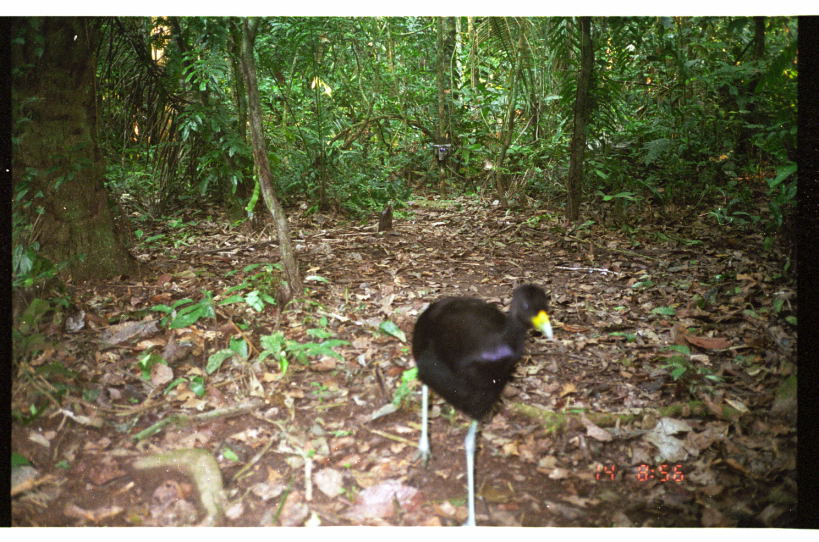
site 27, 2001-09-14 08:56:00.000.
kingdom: Animalia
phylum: Chordata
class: Aves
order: Gruiformes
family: Psophiidae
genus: Psophia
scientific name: Psophia leucoptera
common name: pale-winged trumpeter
Psophia leucoptera (pale-winged trumpeter).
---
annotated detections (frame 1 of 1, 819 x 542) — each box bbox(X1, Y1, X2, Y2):
psophia leucoptera: bbox(408, 280, 555, 526)